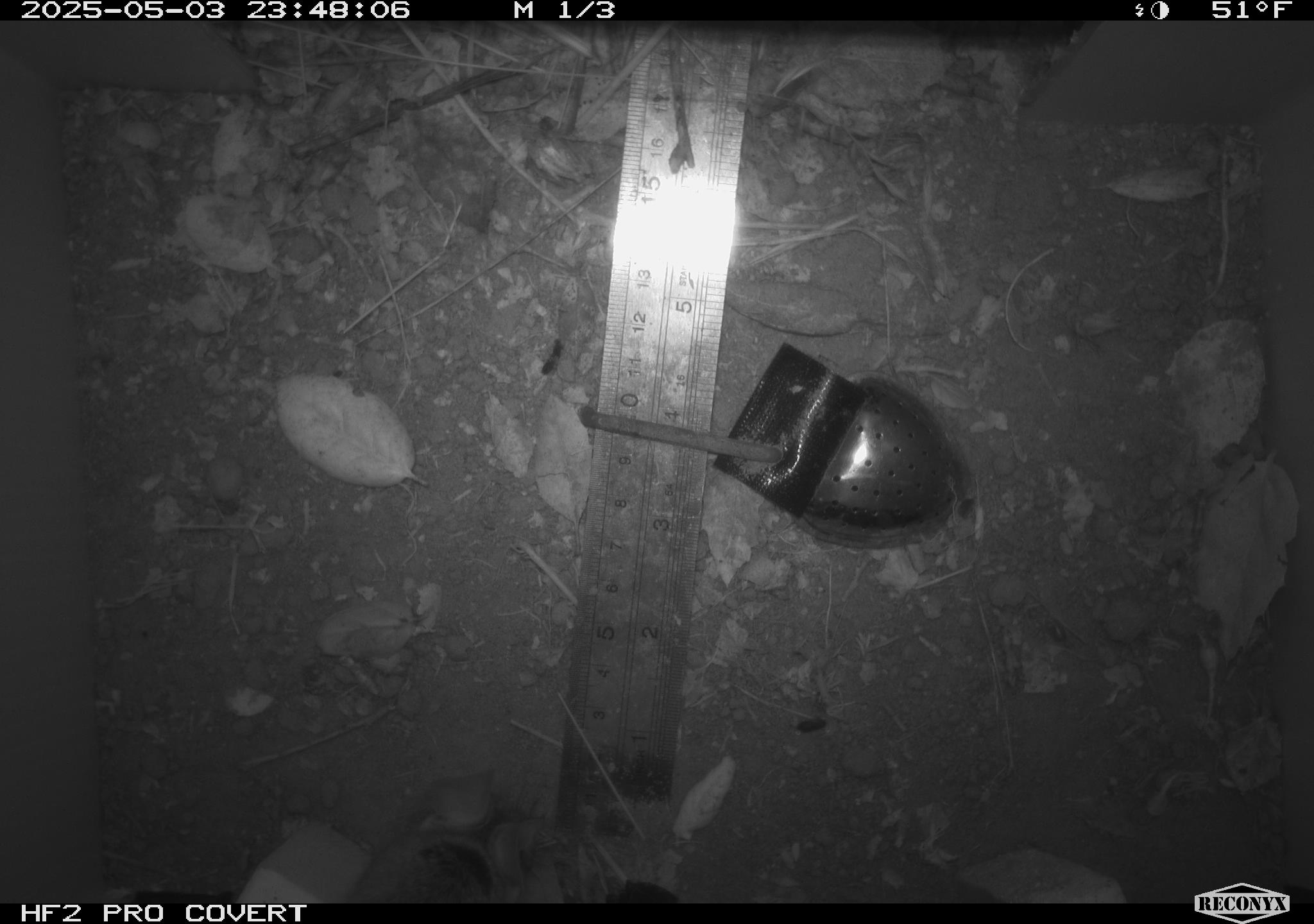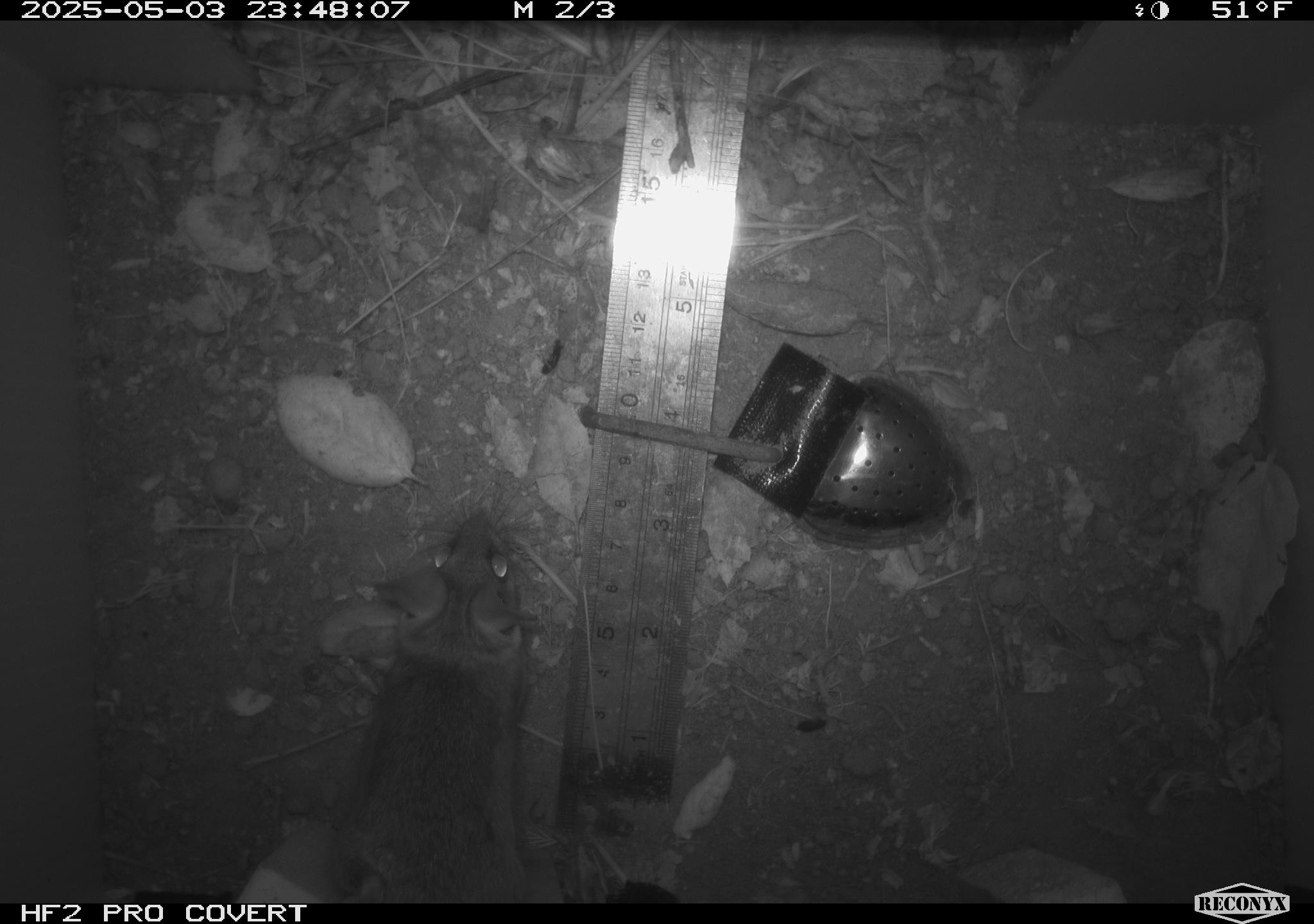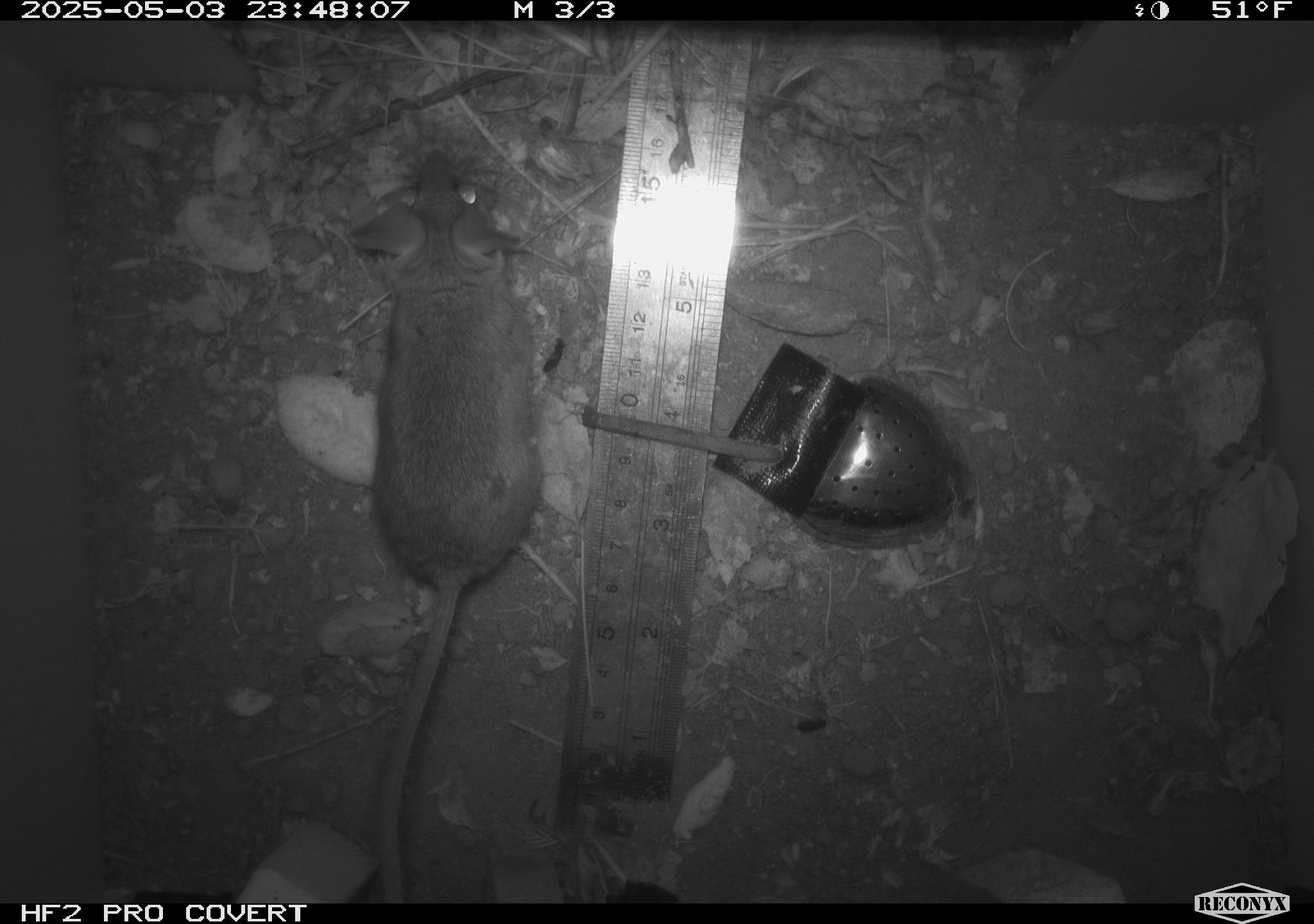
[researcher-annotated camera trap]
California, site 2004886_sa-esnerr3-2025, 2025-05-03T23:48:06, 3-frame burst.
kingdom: Animalia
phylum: Chordata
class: Mammalia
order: Rodentia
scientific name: Rodentia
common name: rodent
Rodent (Rodentia).